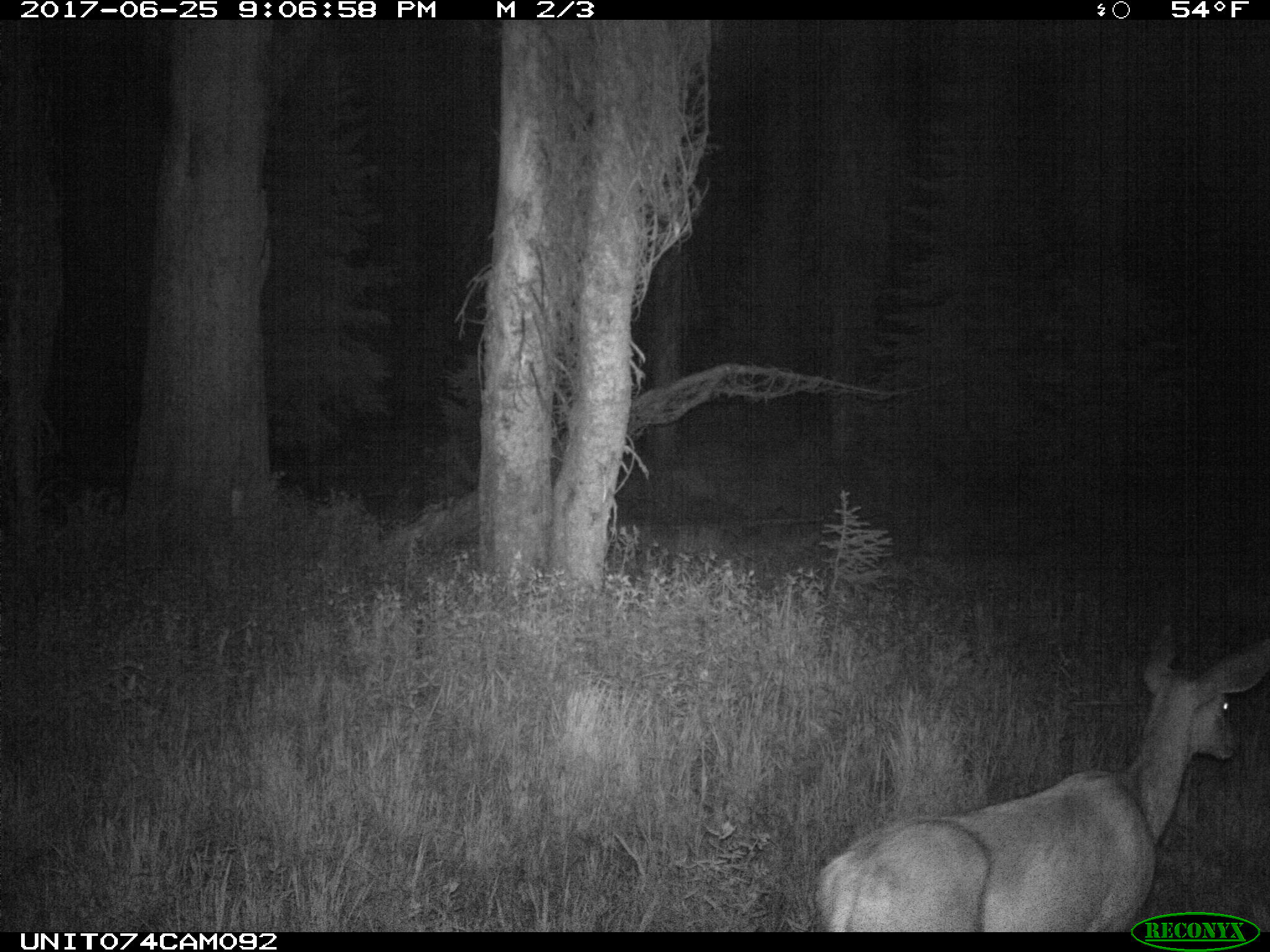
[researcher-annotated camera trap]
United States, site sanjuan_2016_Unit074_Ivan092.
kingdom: Animalia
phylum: Chordata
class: Mammalia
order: Artiodactyla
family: Cervidae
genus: Odocoileus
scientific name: Odocoileus hemionus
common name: mule deer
Odocoileus hemionus (mule deer).